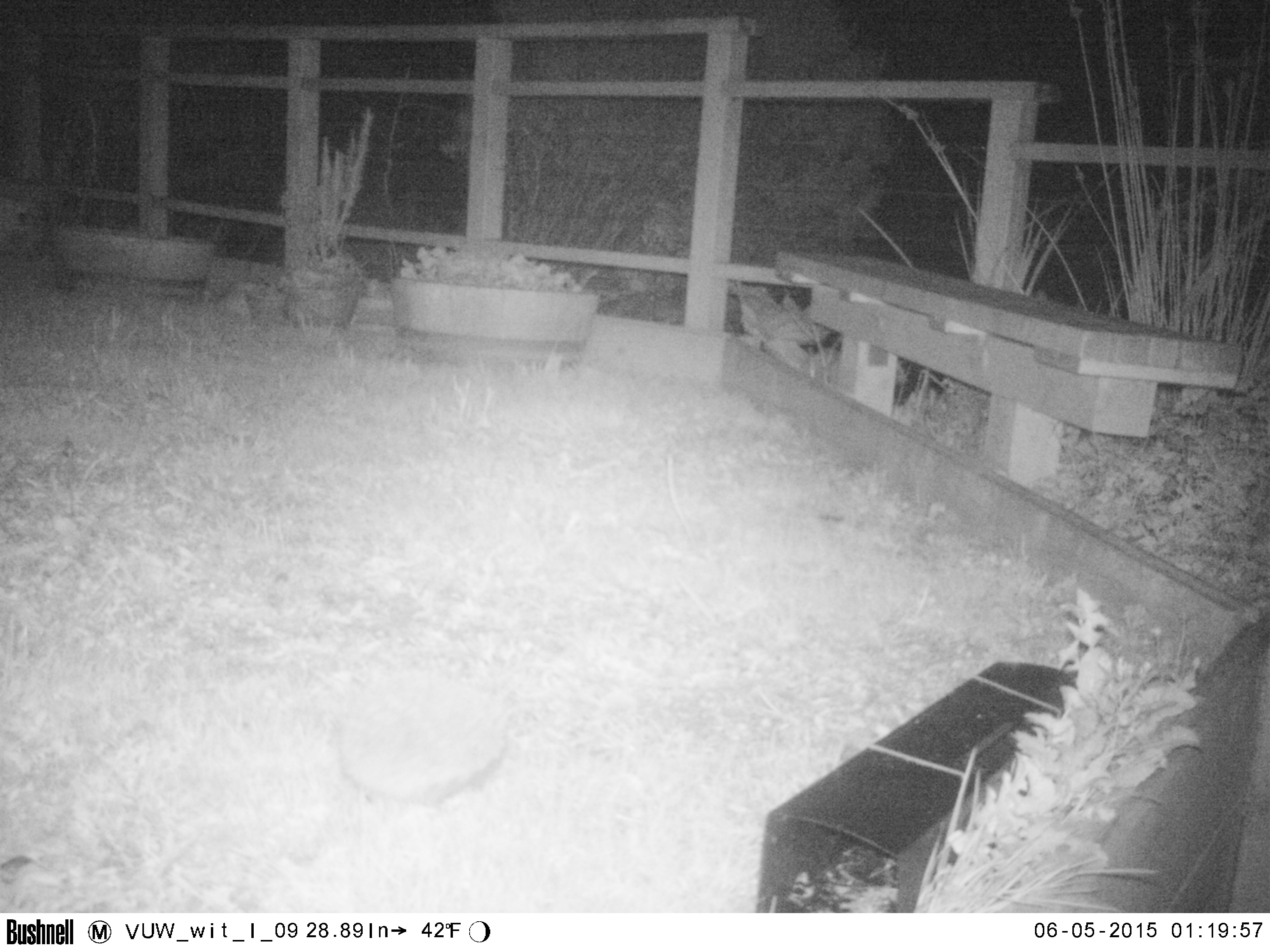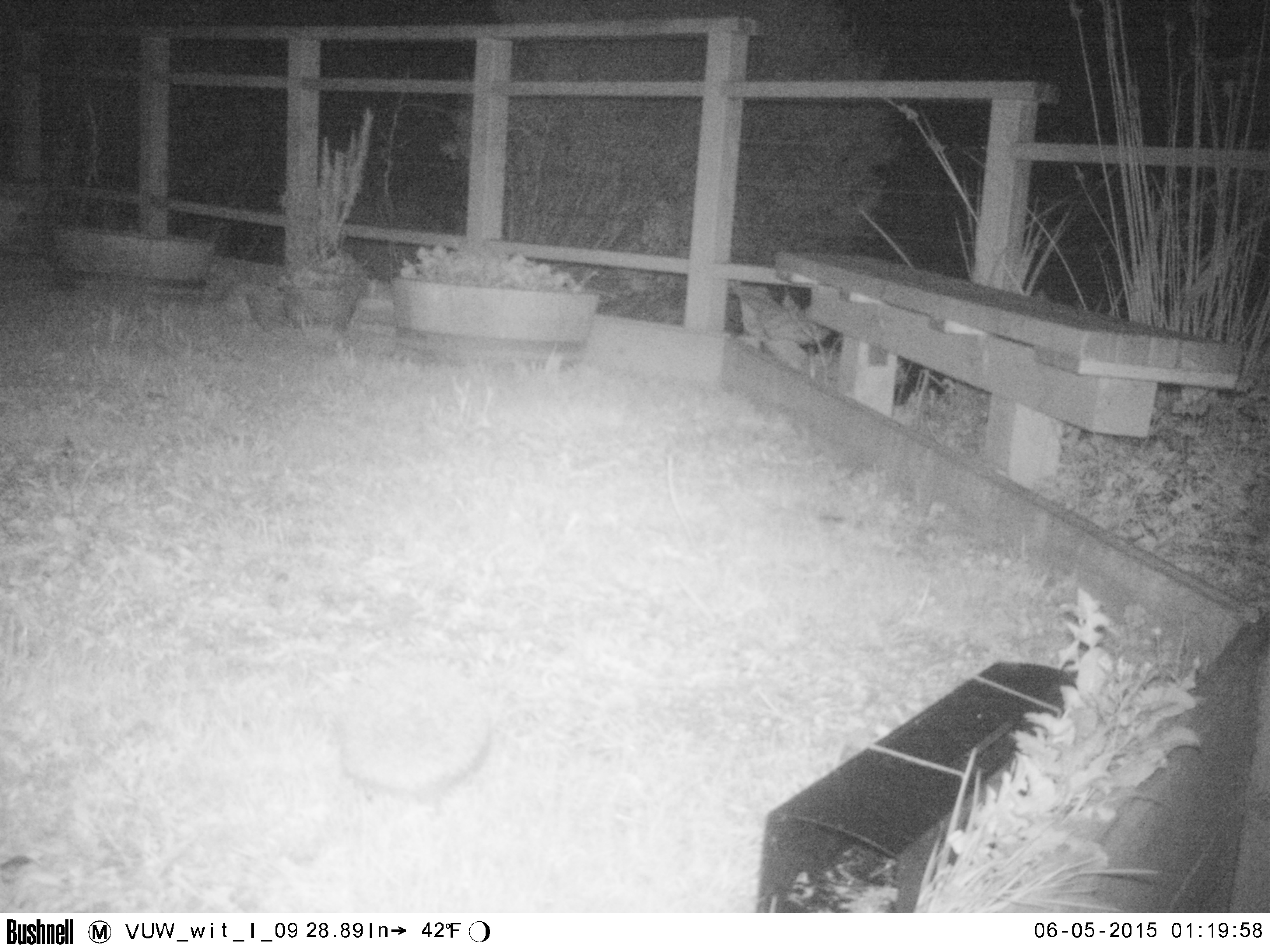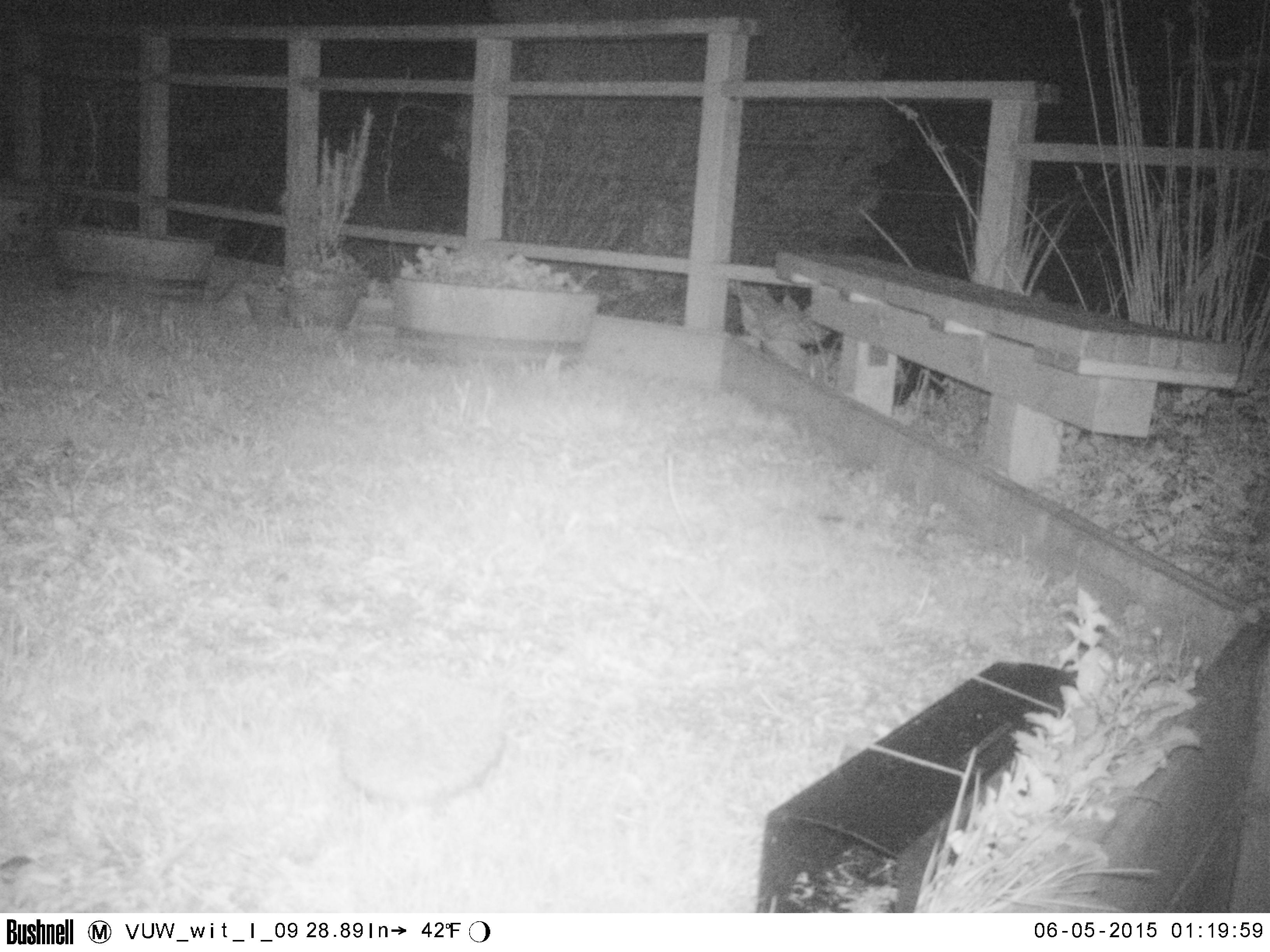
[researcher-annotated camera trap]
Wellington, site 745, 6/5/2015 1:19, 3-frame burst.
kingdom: Animalia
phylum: Chordata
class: Mammalia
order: Eulipotyphla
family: Erinaceidae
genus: Erinaceus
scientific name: Erinaceus europaeus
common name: hedgehog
Hedgehog (Erinaceus europaeus).